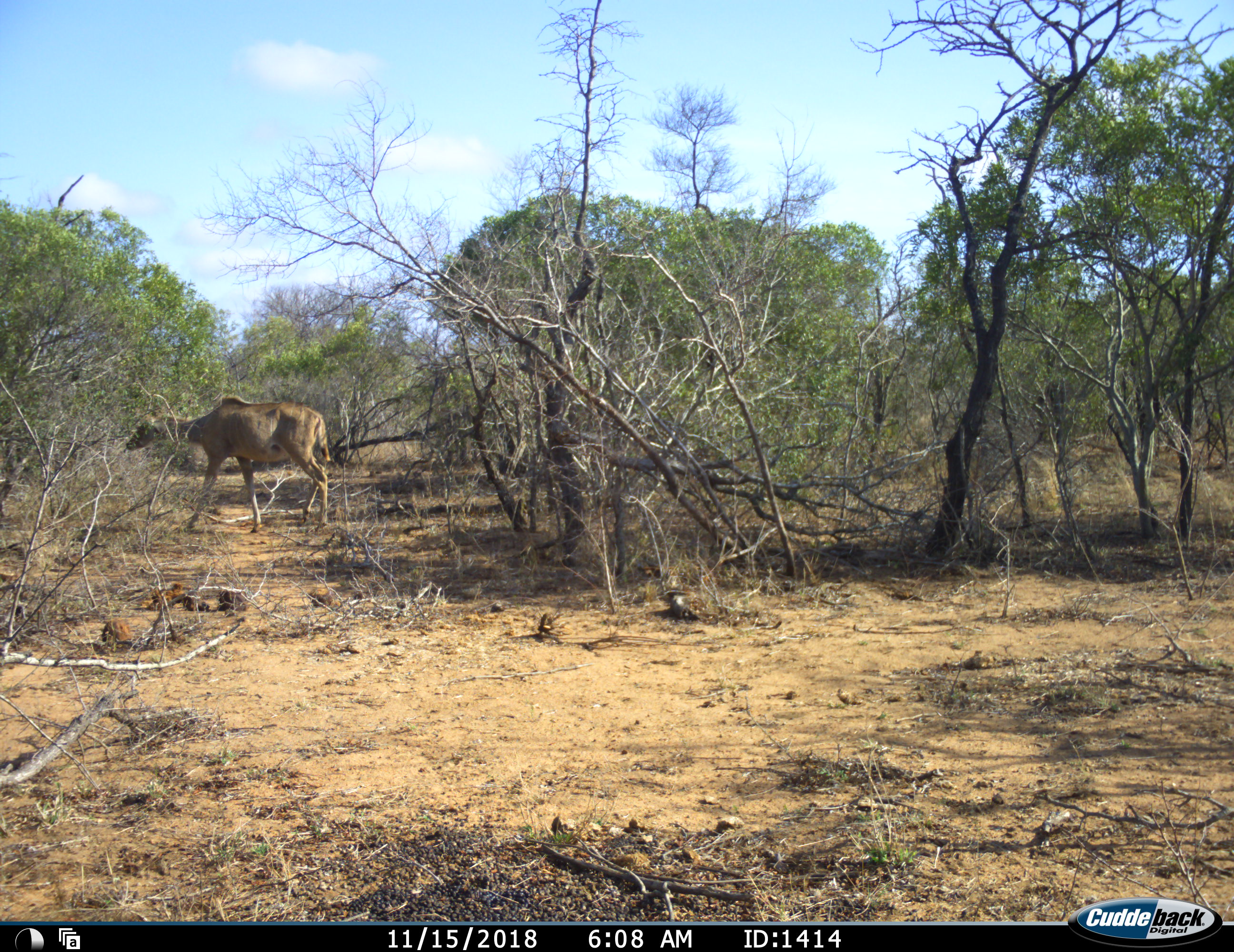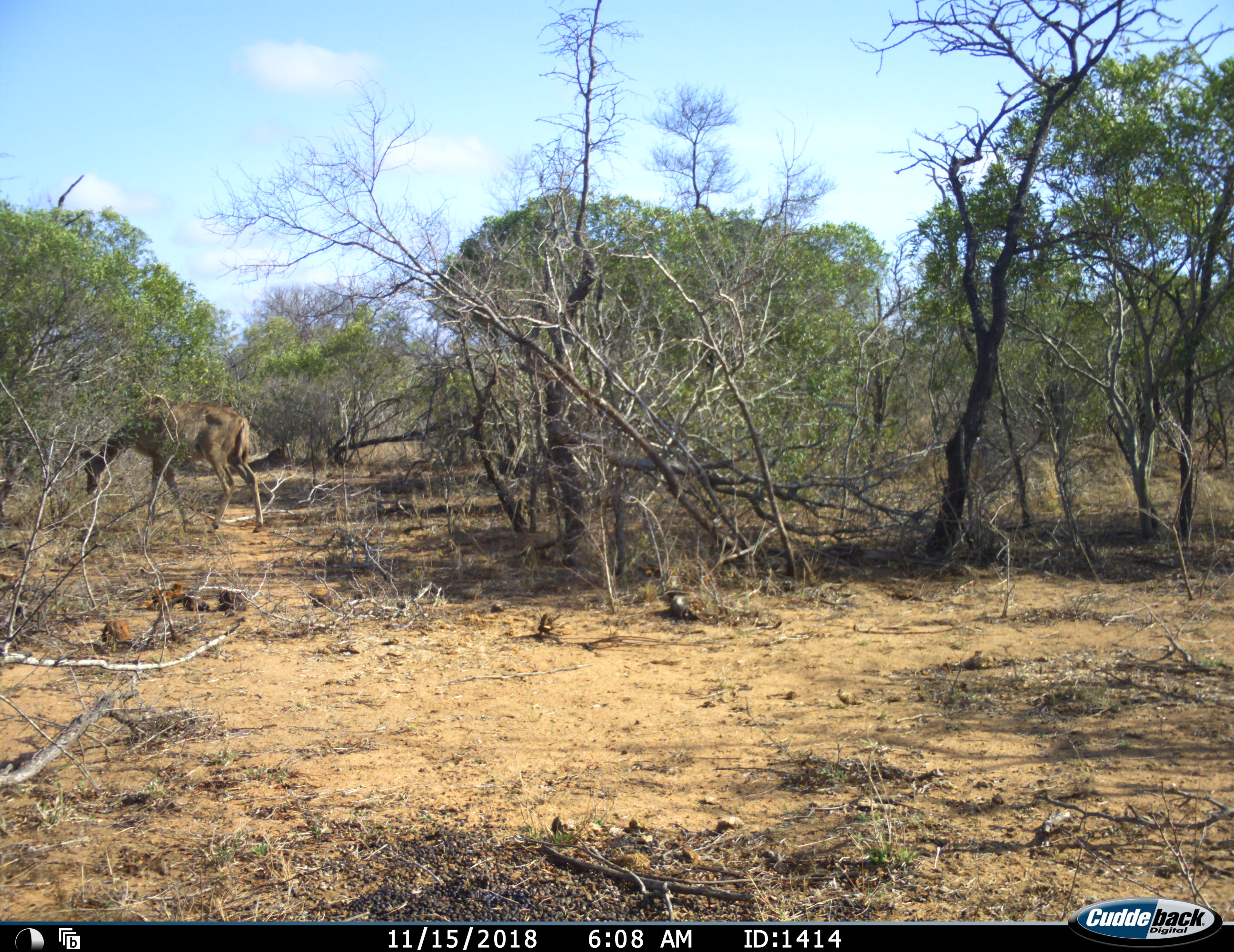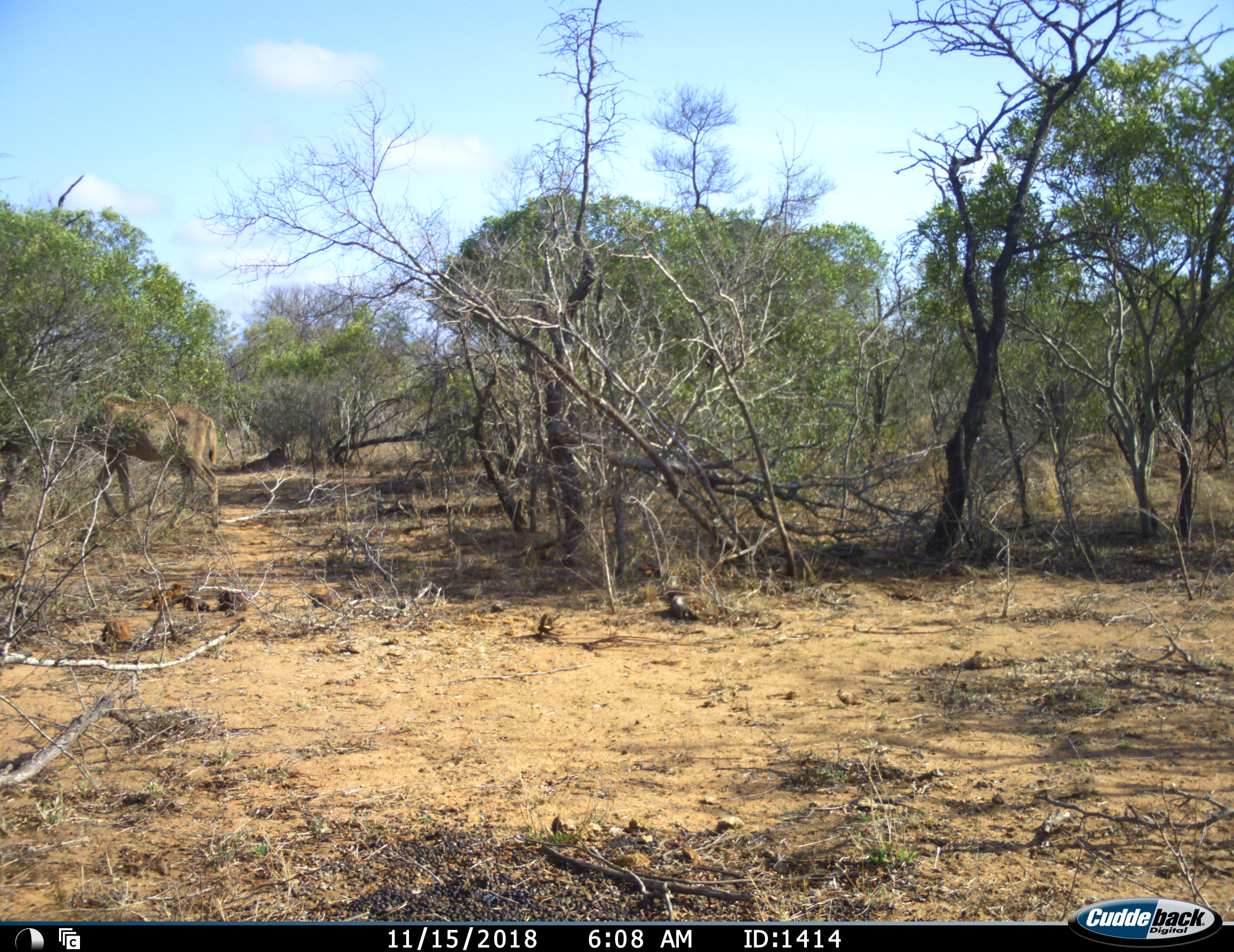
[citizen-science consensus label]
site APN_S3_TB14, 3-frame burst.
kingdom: Animalia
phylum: Chordata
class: Mammalia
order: Artiodactyla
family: Bovidae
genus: Tragelaphus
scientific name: Tragelaphus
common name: kudu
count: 1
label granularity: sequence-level